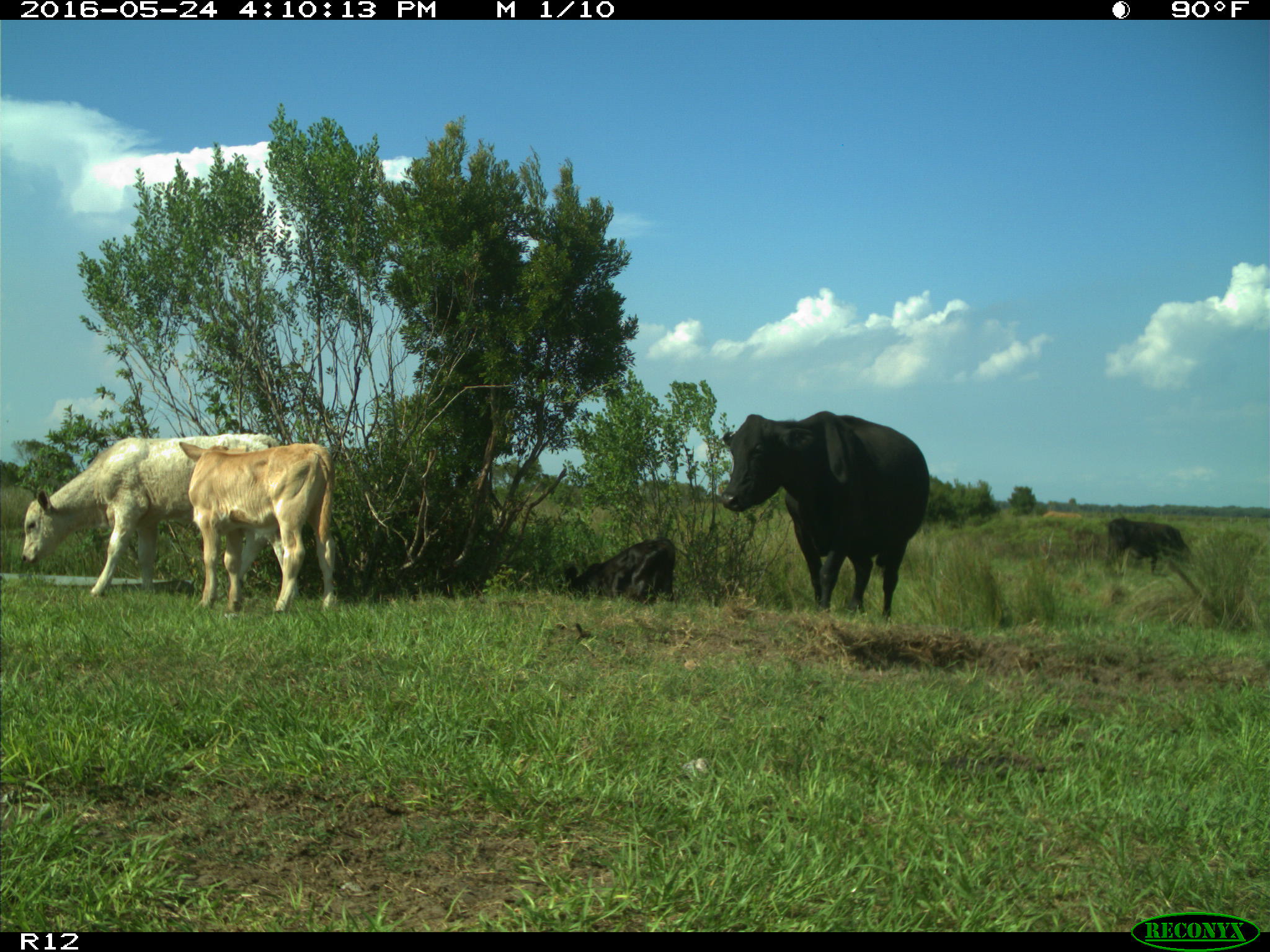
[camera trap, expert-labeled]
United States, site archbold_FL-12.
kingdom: Animalia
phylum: Chordata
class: Mammalia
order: Artiodactyla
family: Bovidae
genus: Bos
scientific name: Bos taurus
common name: domestic cow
Bos taurus (domestic cow).